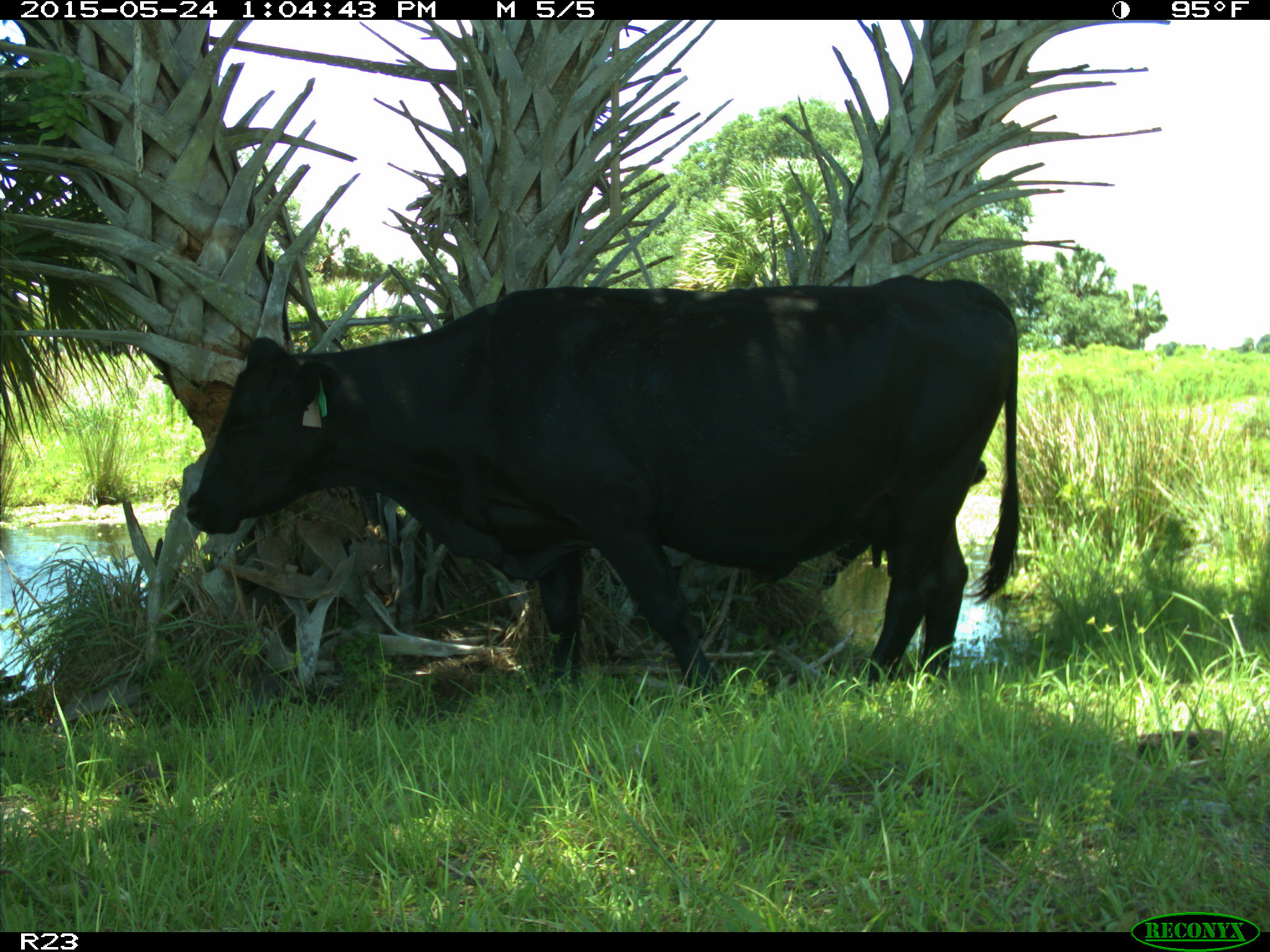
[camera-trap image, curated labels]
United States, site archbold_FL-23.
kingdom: Animalia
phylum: Chordata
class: Mammalia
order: Artiodactyla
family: Bovidae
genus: Bos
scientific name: Bos taurus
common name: domestic cow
Bos taurus (domestic cow).